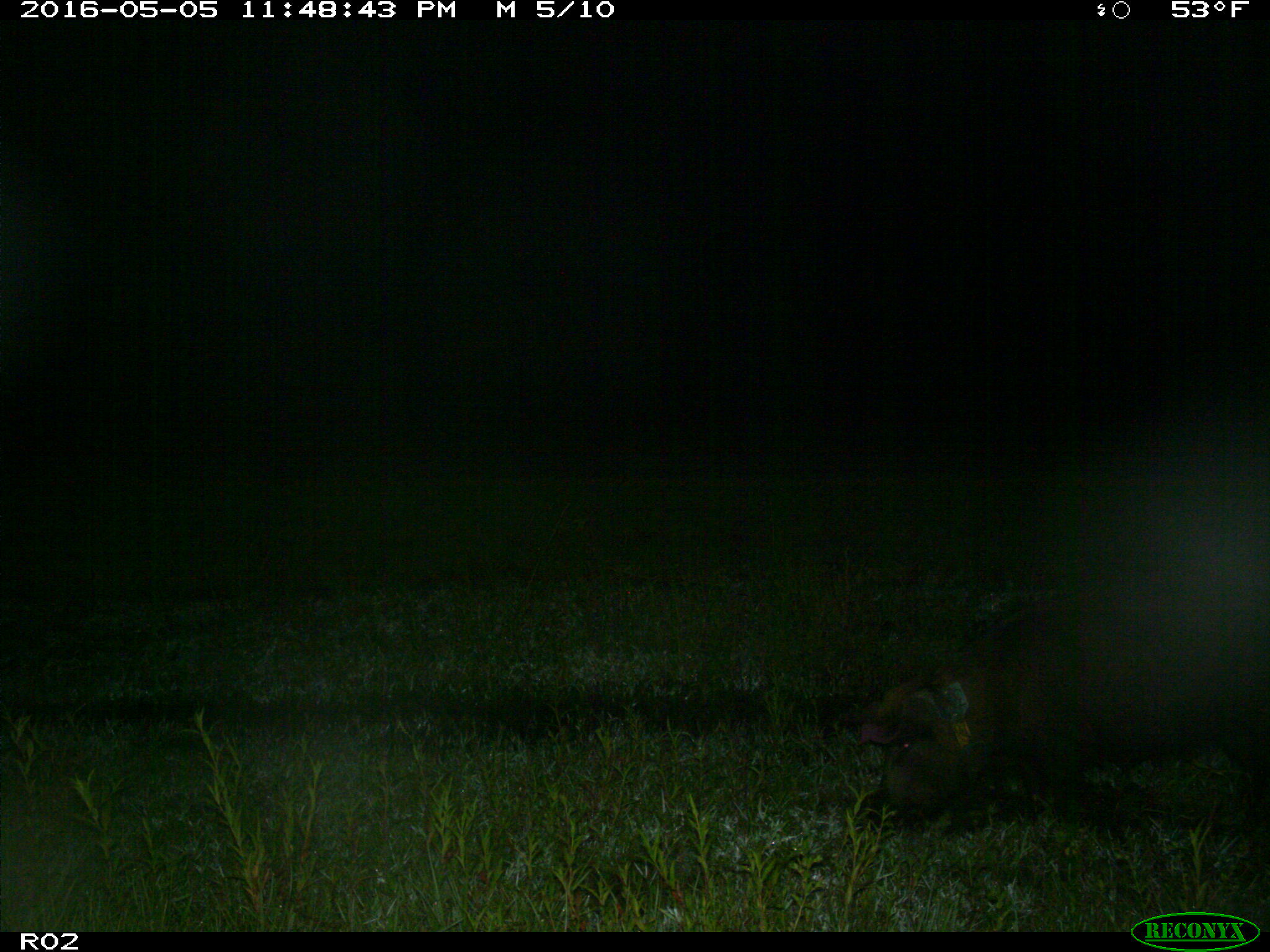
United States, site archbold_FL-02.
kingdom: Animalia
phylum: Chordata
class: Mammalia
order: Artiodactyla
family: Suidae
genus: Sus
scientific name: Sus scrofa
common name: wild boar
Sus scrofa (wild boar).